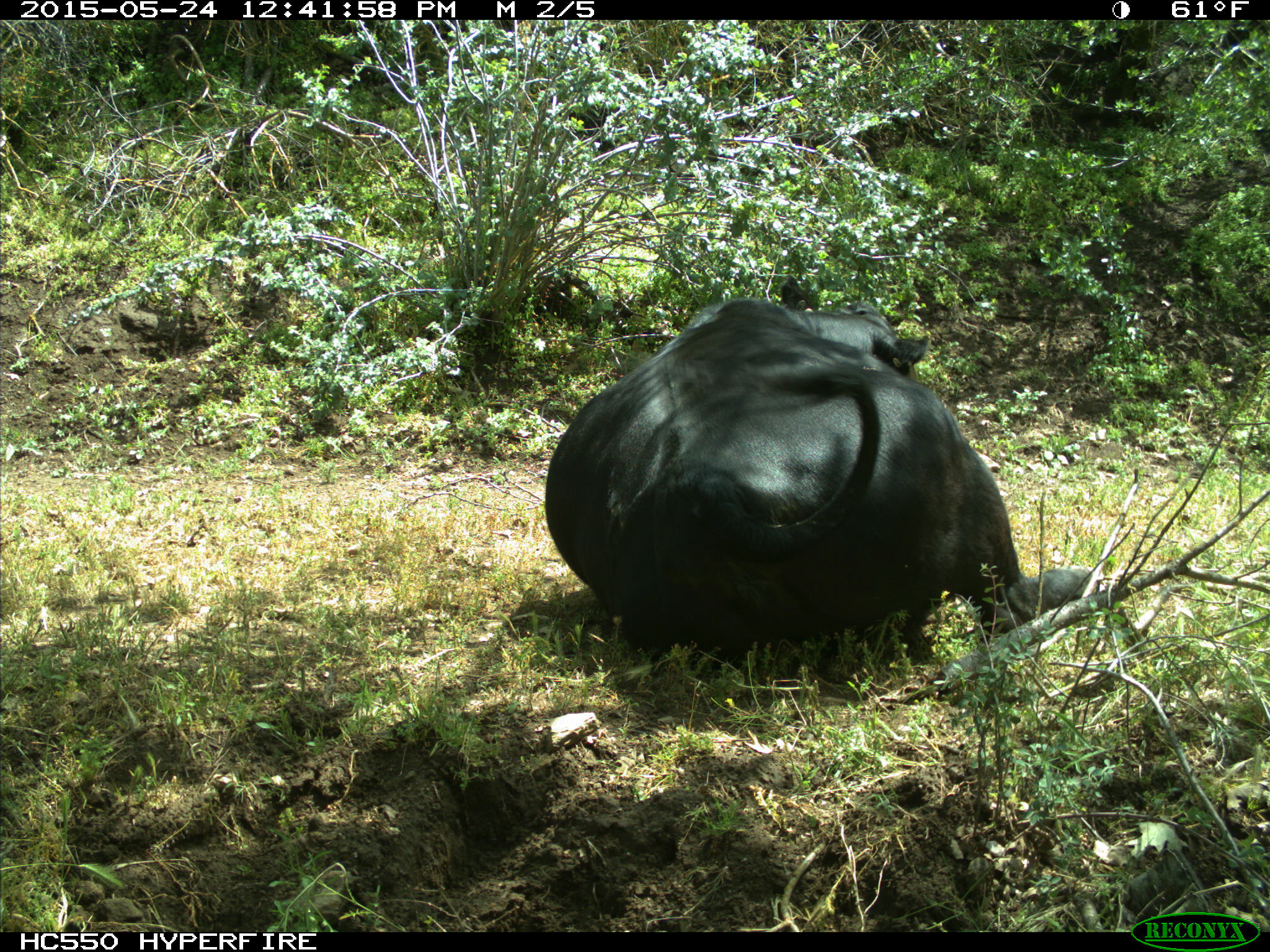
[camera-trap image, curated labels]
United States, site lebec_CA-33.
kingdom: Animalia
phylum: Chordata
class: Mammalia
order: Artiodactyla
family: Bovidae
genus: Bos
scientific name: Bos taurus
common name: domestic cow